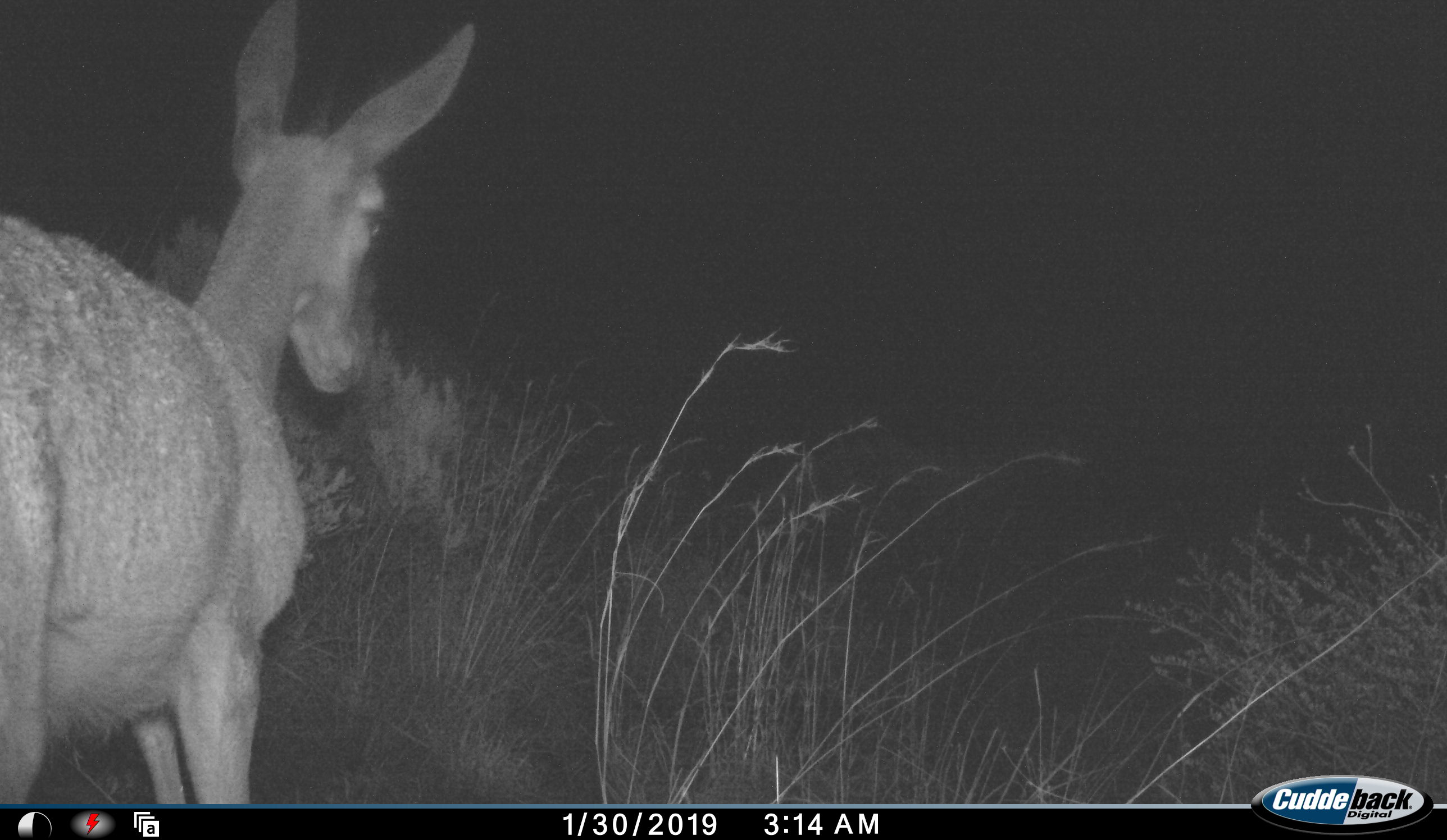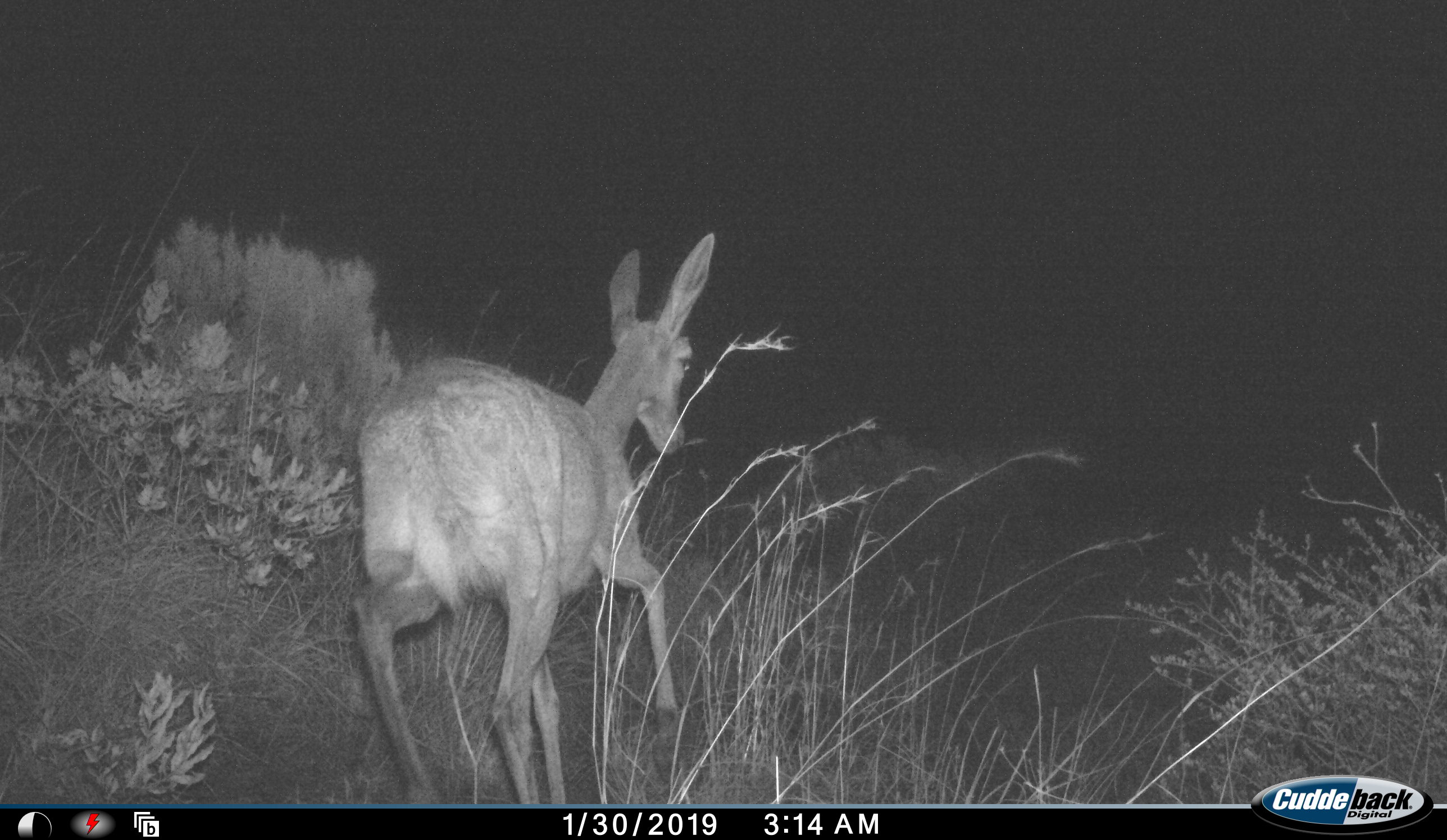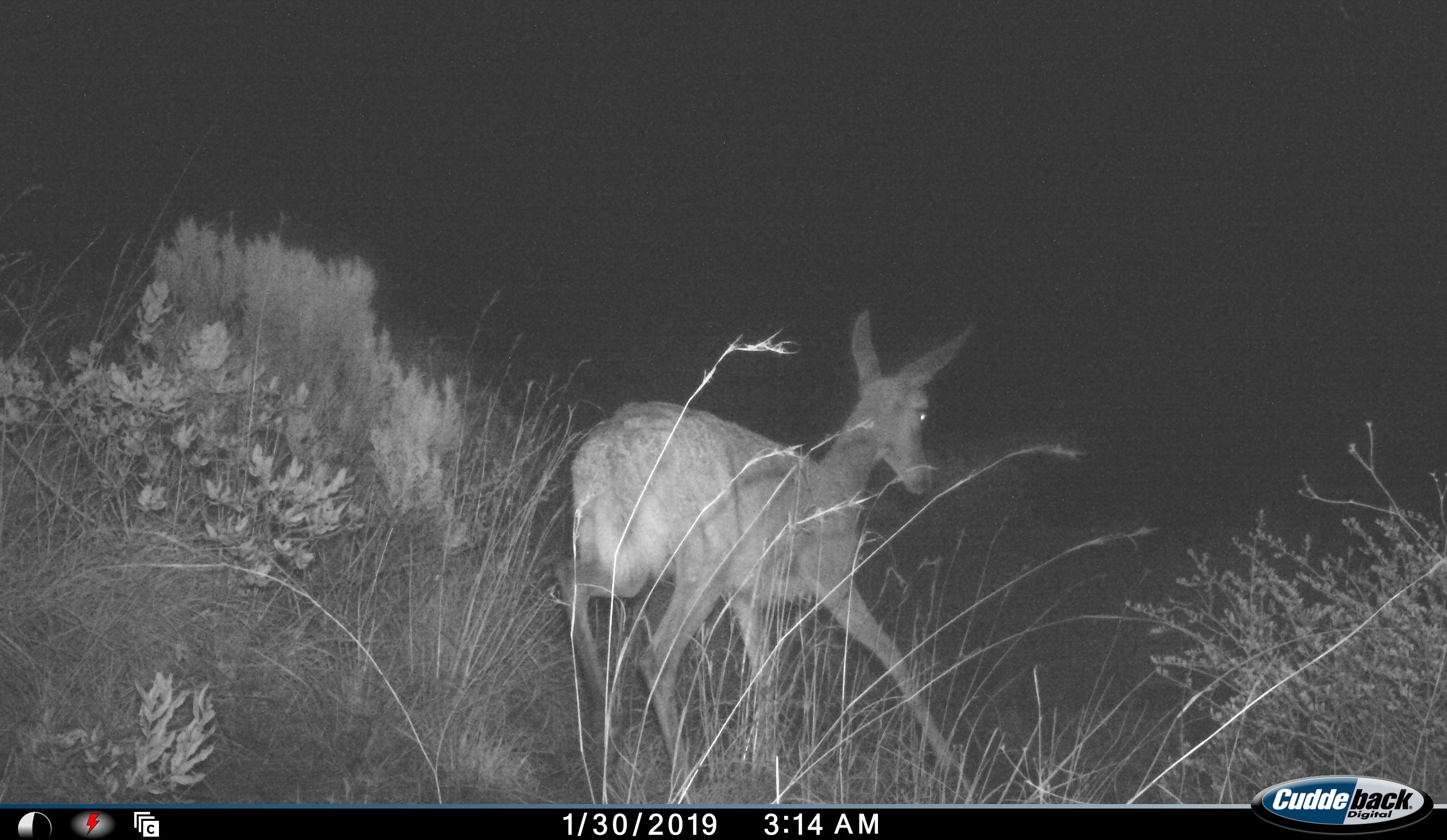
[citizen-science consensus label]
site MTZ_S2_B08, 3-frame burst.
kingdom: Animalia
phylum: Chordata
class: Mammalia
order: Artiodactyla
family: Bovidae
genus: Pelea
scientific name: Pelea capreolus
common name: grey rhebok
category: rhebokgrey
Rhebokgrey (grey rhebok) (Pelea capreolus), count 1. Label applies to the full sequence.